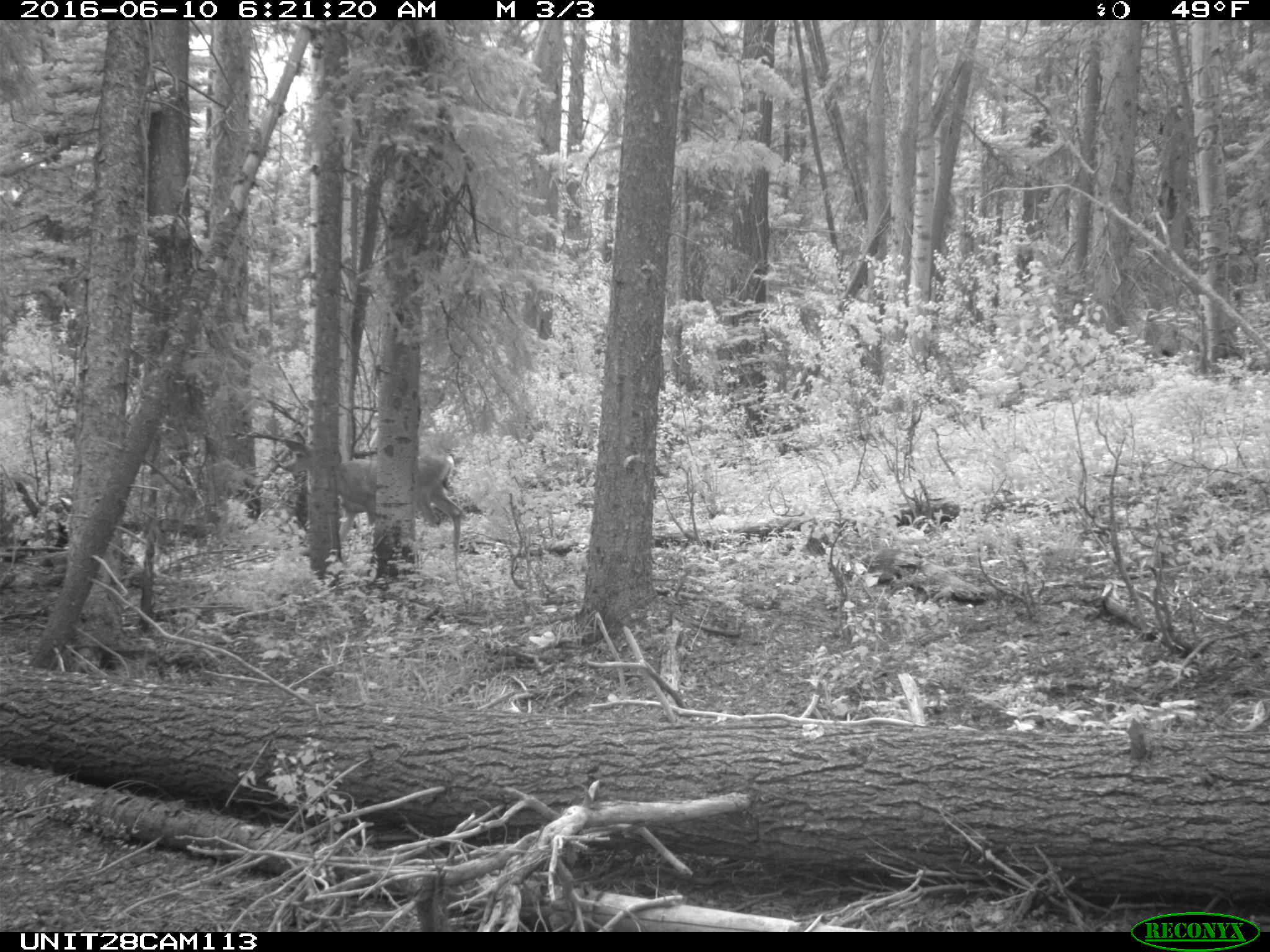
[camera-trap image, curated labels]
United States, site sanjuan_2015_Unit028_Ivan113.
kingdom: Animalia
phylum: Chordata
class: Mammalia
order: Artiodactyla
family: Cervidae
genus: Odocoileus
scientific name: Odocoileus hemionus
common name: mule deer